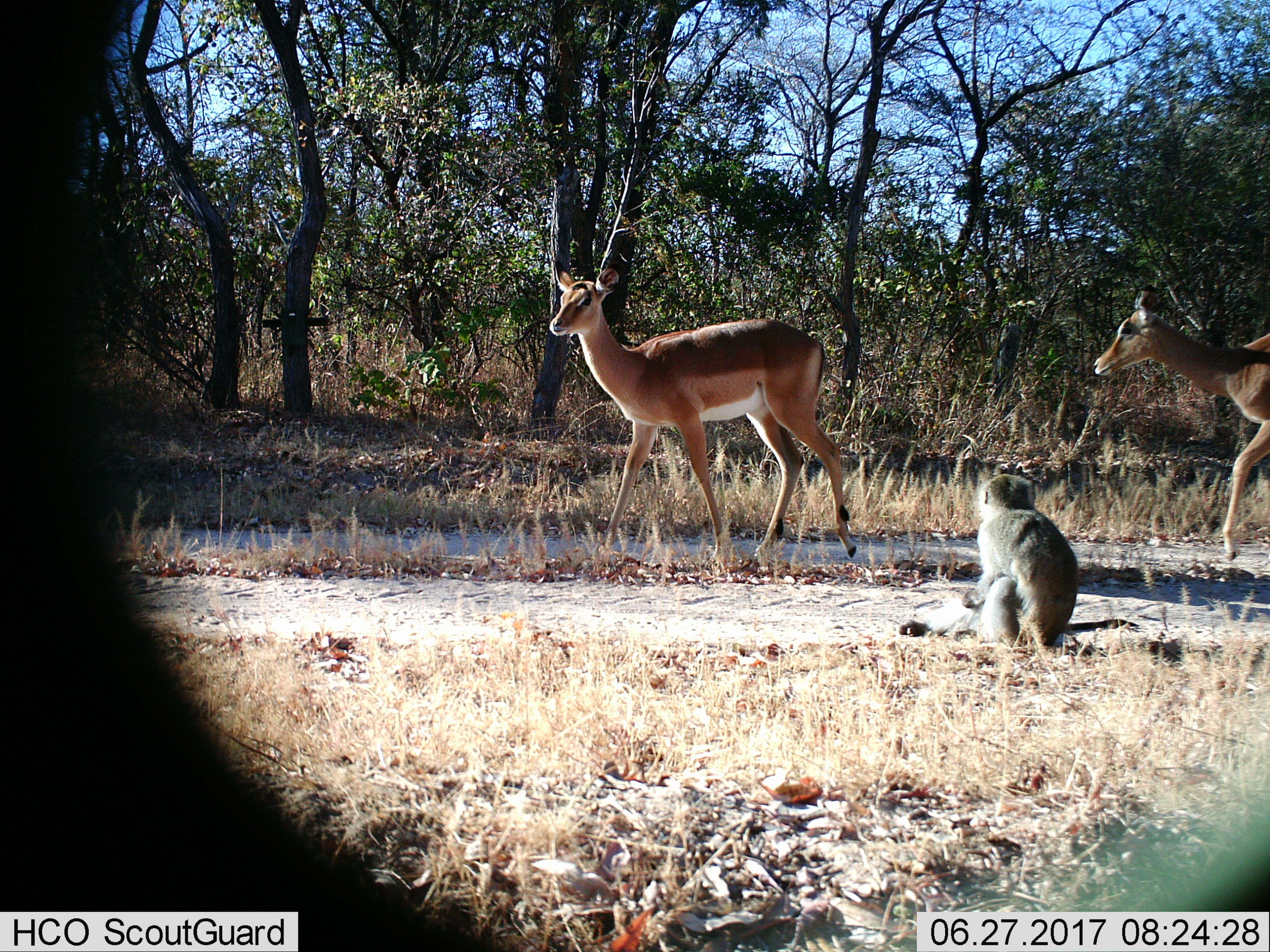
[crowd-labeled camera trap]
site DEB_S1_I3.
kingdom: Animalia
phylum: Chordata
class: Mammalia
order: Artiodactyla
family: Bovidae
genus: Aepyceros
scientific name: Aepyceros melampus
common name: impala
Impala (Aepyceros melampus), count 2. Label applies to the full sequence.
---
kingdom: Animalia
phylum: Chordata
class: Mammalia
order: Primates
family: Cercopithecidae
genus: Chlorocebus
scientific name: Chlorocebus pygerythrus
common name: vervet monkey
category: monkeyvervet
Monkeyvervet (vervet monkey) (Chlorocebus pygerythrus), count 1. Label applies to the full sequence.